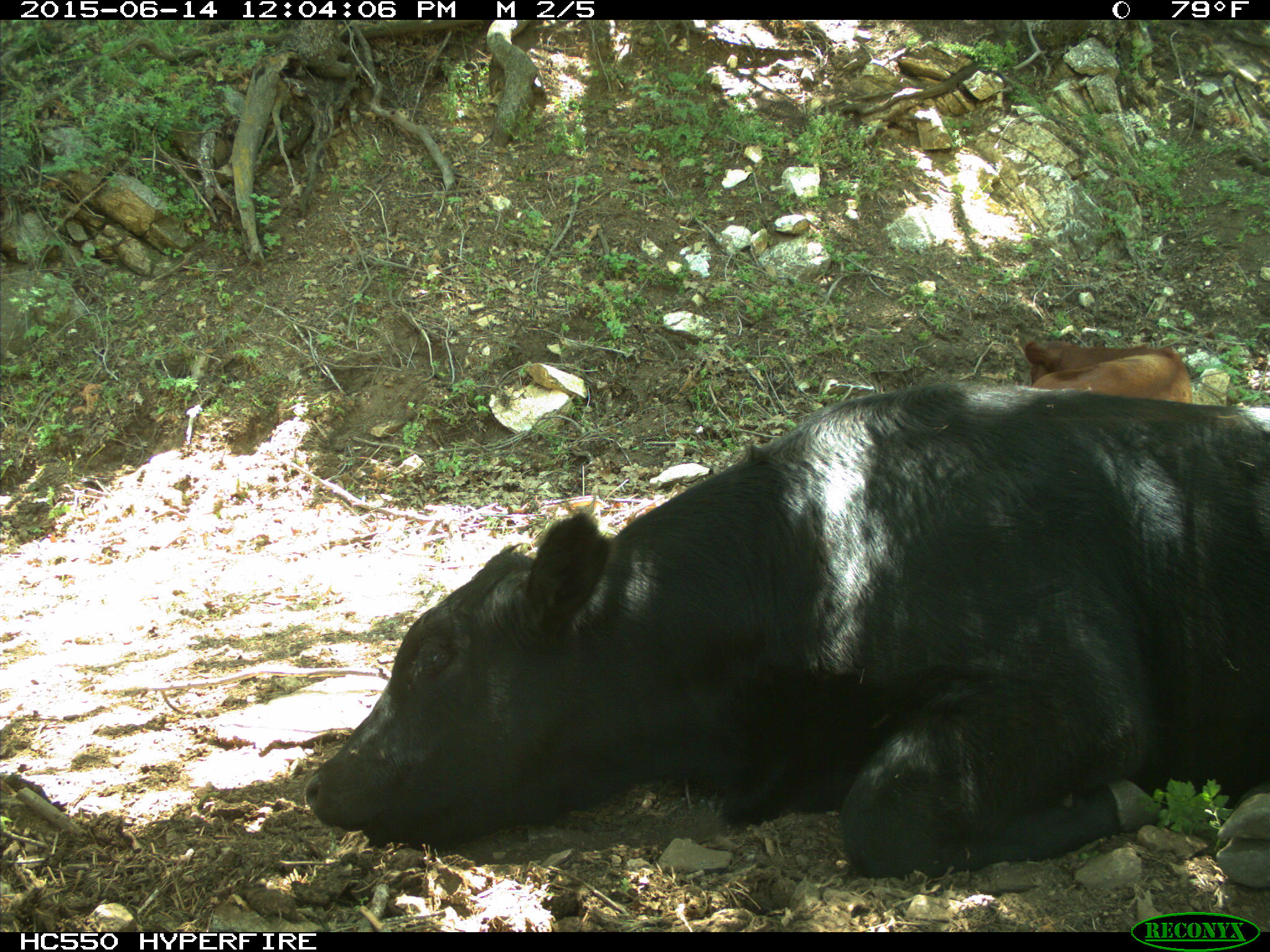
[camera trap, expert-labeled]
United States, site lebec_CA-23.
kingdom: Animalia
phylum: Chordata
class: Mammalia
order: Artiodactyla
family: Bovidae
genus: Bos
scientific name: Bos taurus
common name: domestic cow